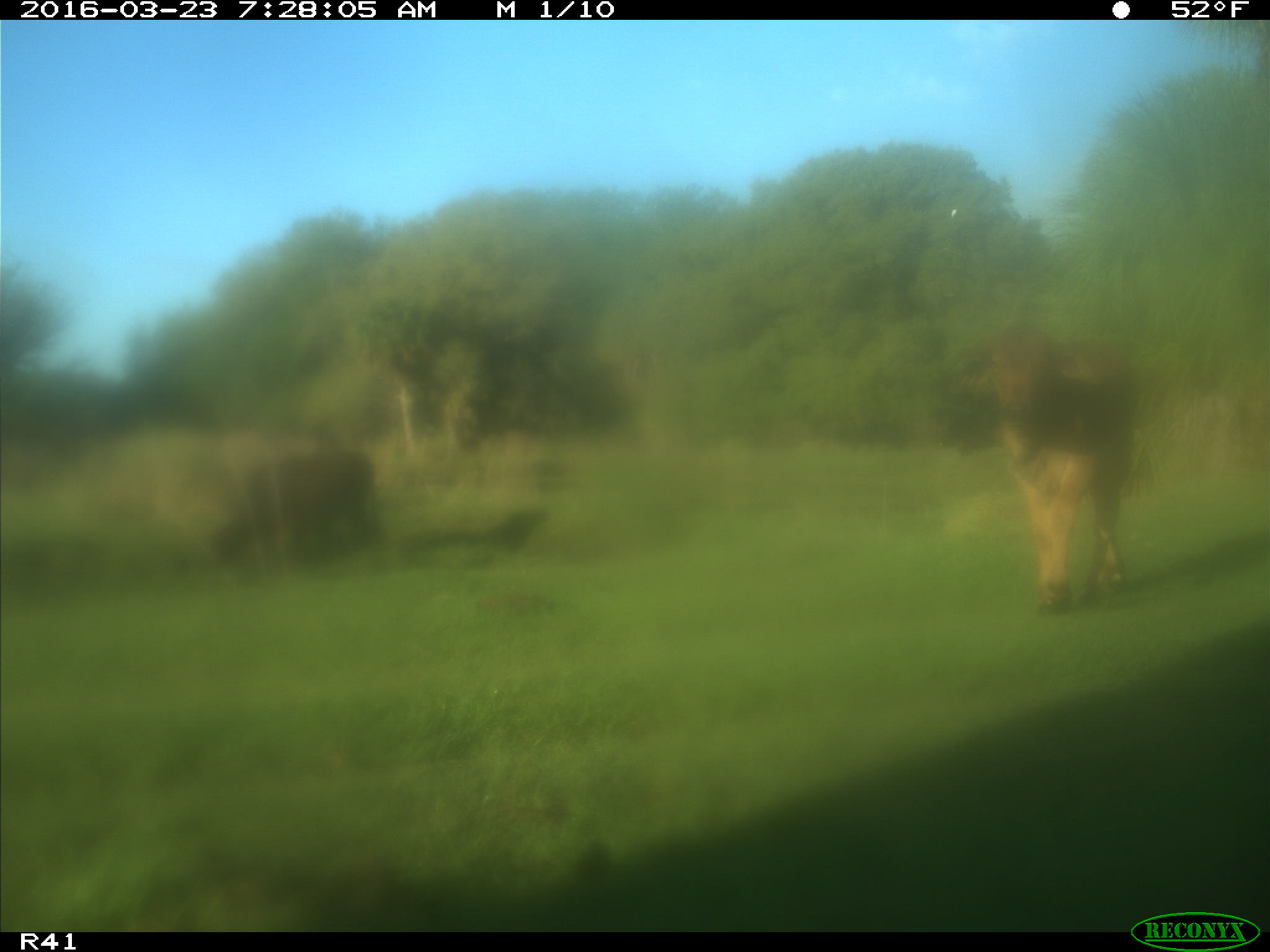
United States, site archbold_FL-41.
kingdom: Animalia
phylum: Chordata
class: Mammalia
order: Artiodactyla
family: Bovidae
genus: Bos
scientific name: Bos taurus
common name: domestic cow